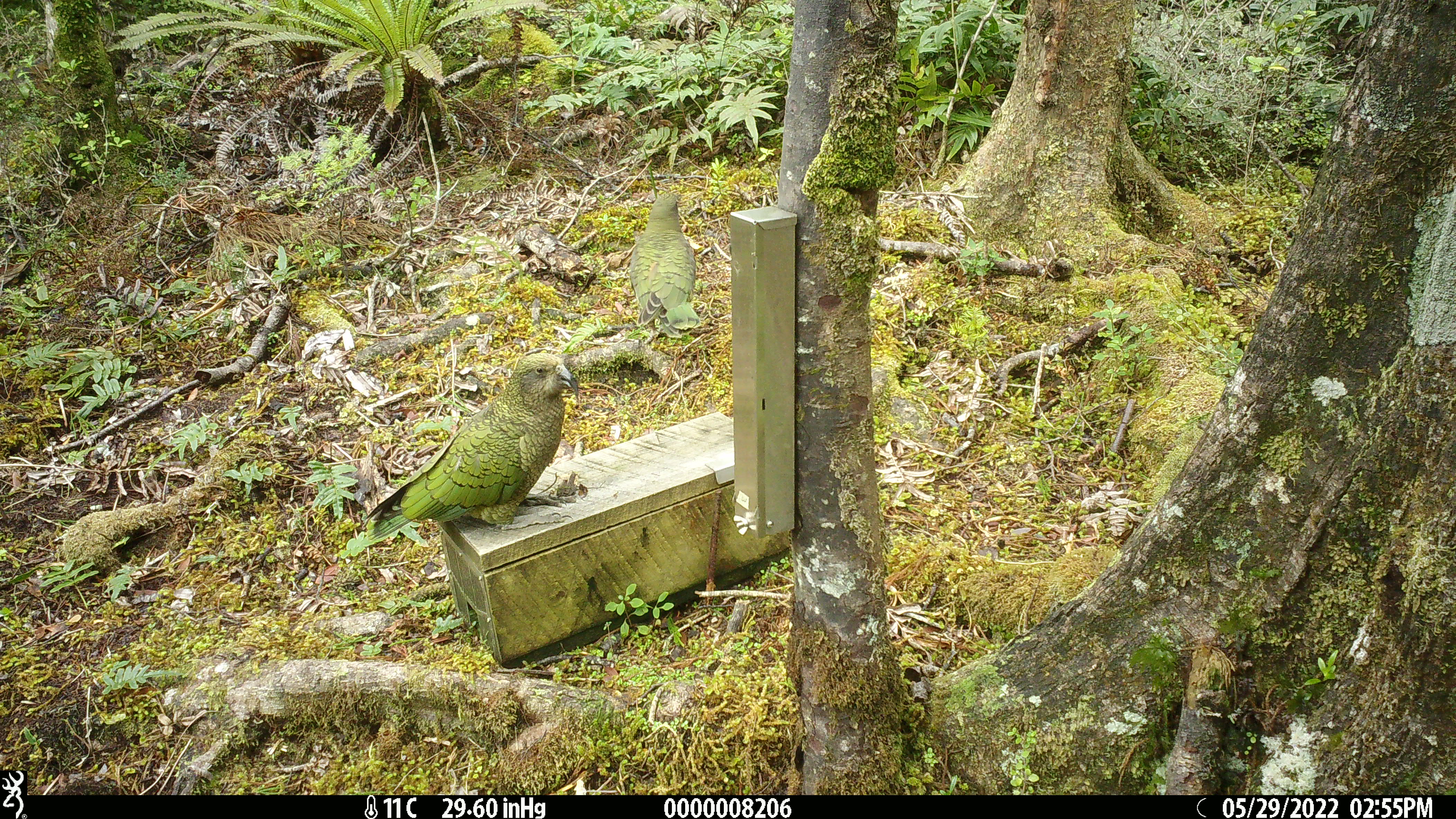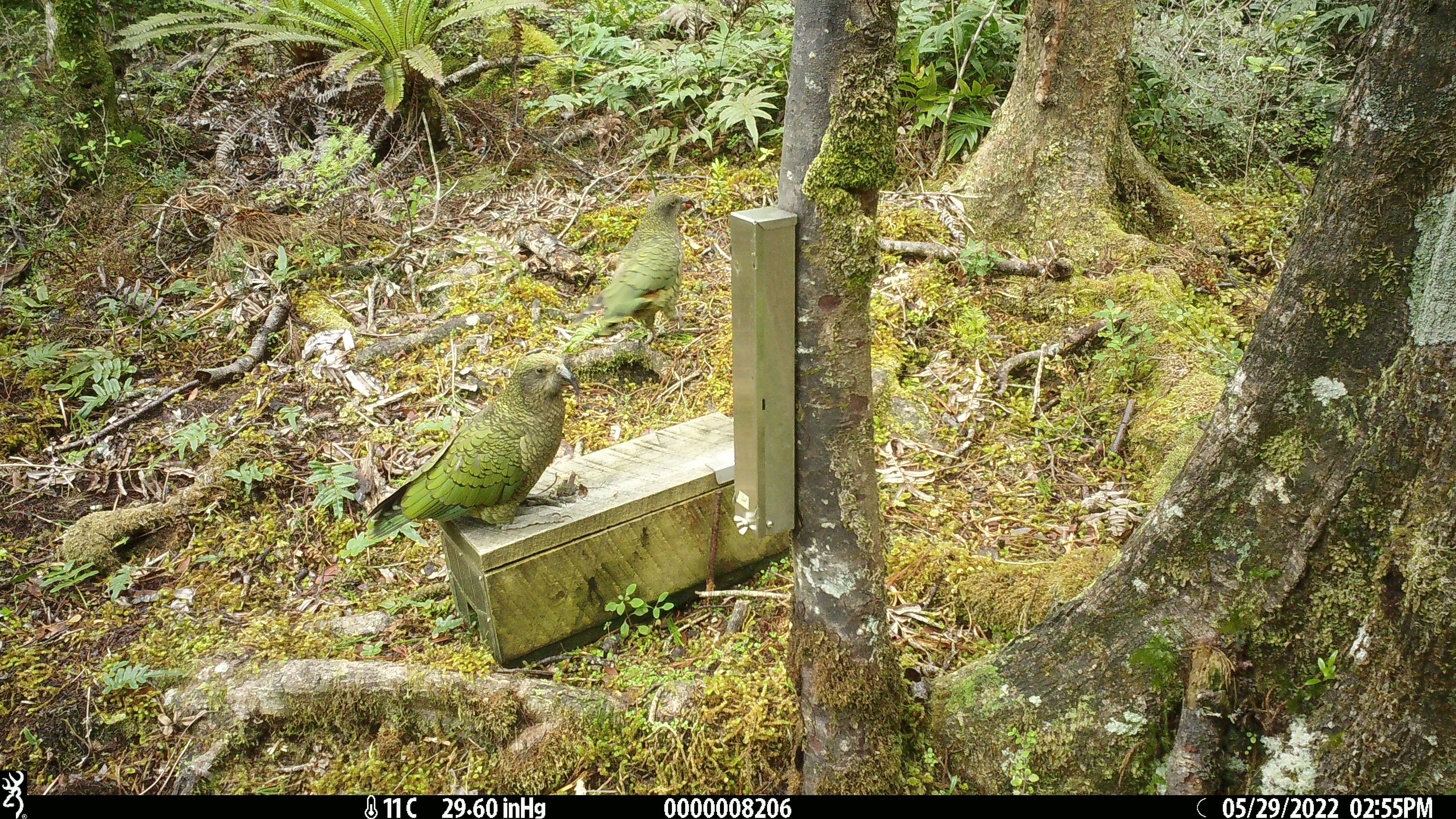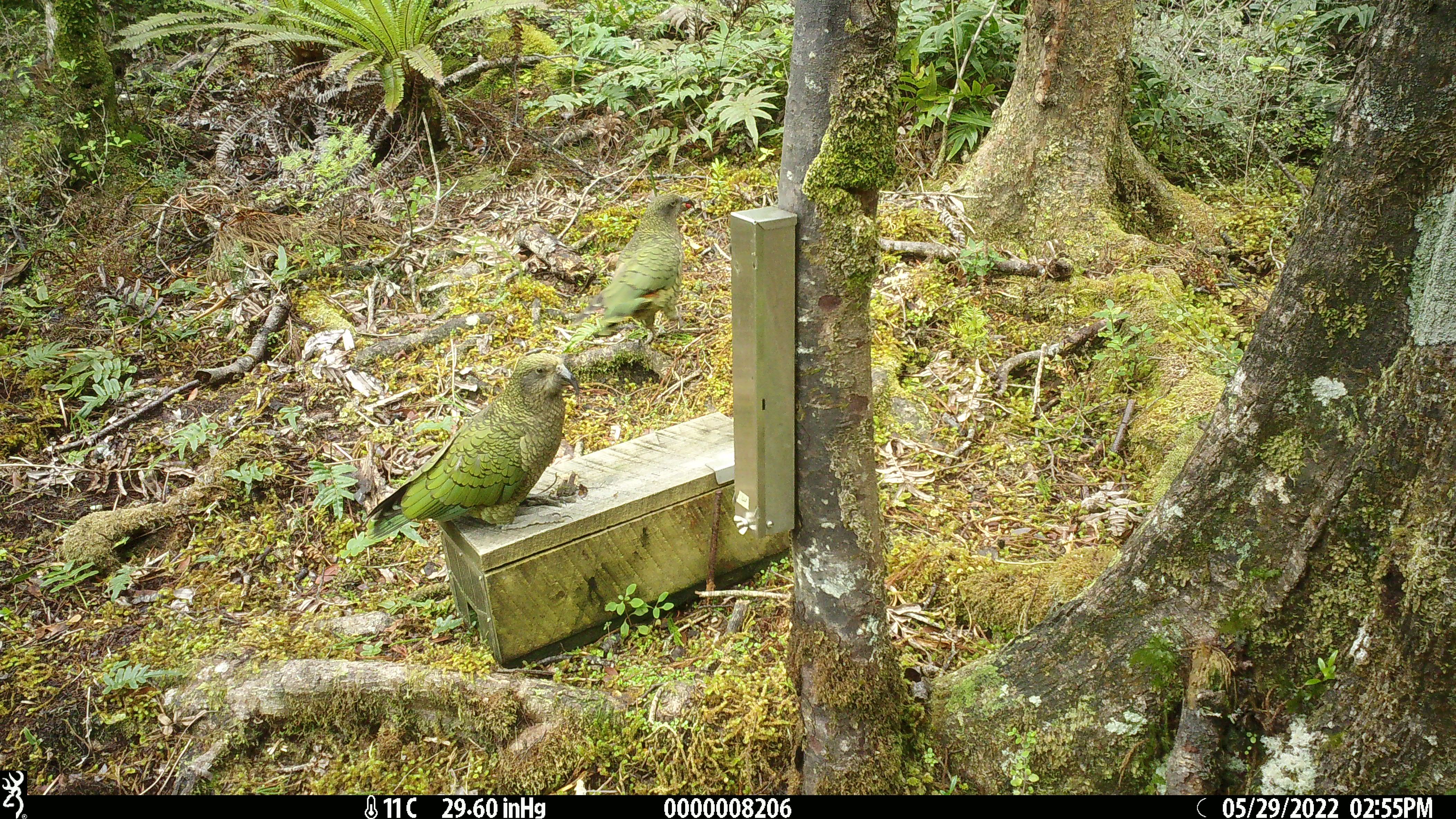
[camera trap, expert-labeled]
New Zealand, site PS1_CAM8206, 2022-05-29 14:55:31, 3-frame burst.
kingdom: Animalia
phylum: Chordata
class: Aves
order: Psittaciformes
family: Strigopidae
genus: Nestor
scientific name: Nestor notabilis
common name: kea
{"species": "kea (Nestor notabilis)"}